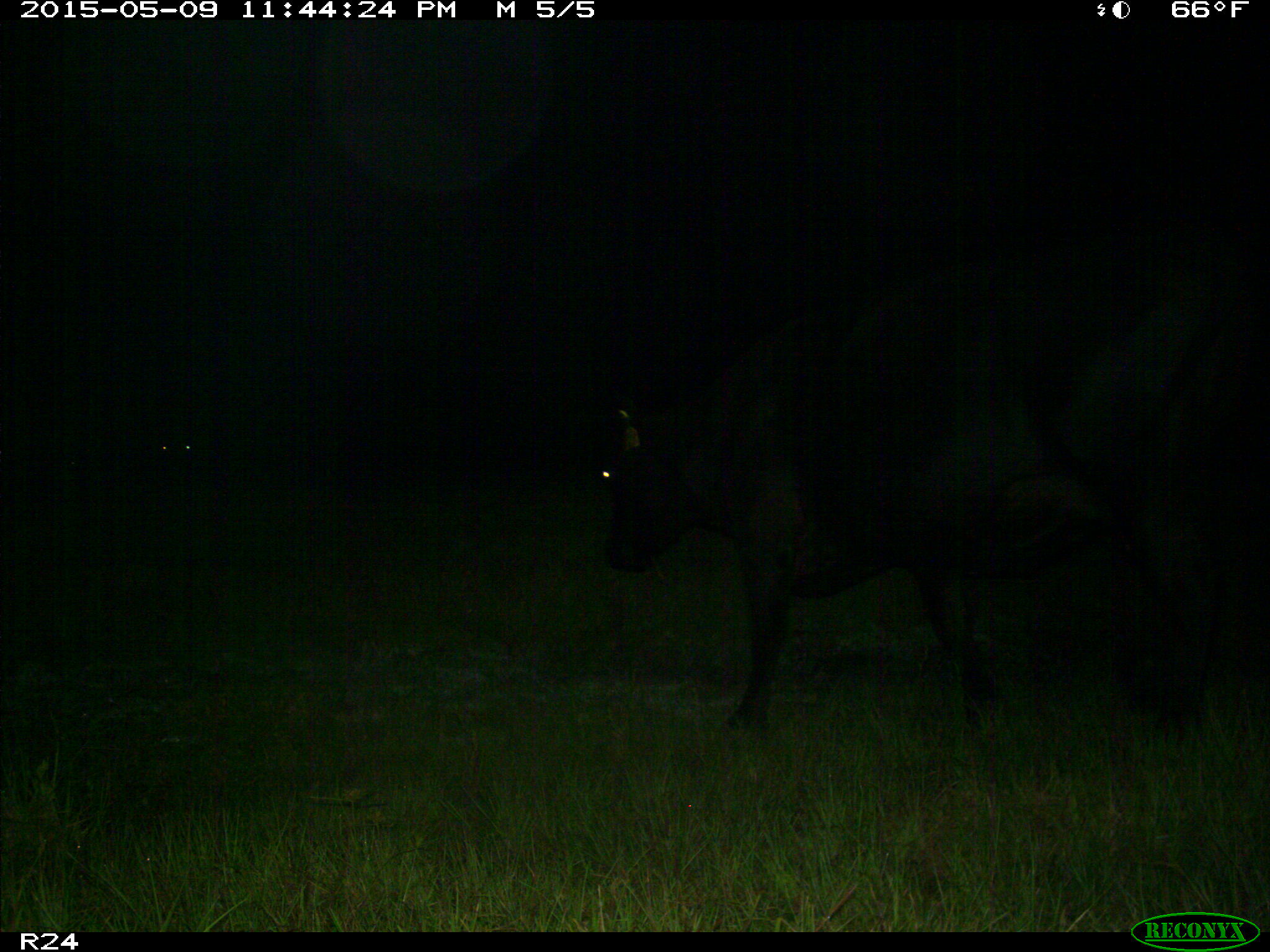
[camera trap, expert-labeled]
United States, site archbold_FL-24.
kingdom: Animalia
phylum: Chordata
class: Mammalia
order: Artiodactyla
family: Bovidae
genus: Bos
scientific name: Bos taurus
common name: domestic cow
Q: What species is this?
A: Bos taurus (domestic cow).